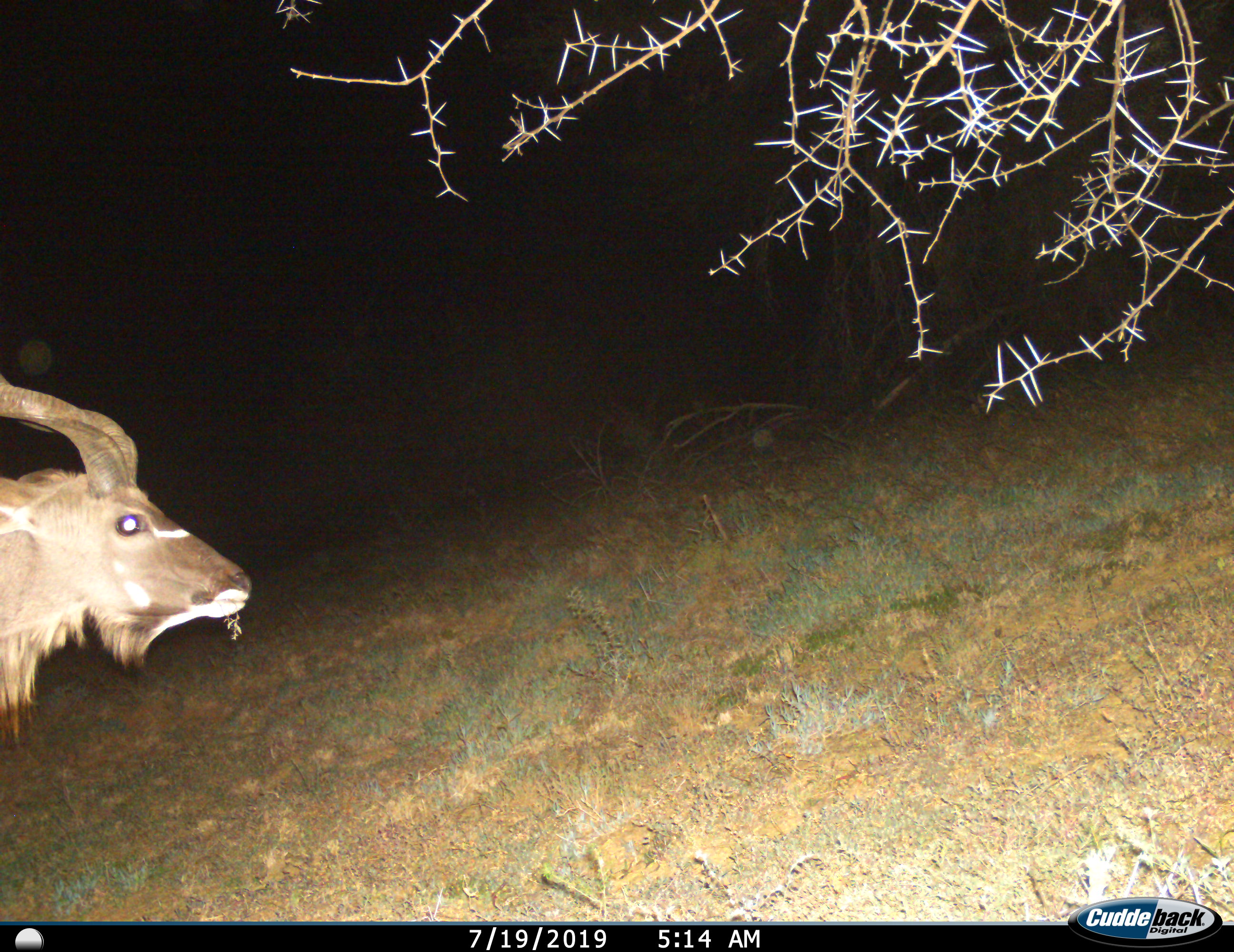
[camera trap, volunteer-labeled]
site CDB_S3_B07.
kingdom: Animalia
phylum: Chordata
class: Mammalia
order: Artiodactyla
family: Bovidae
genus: Tragelaphus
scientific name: Tragelaphus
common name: kudu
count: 1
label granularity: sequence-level